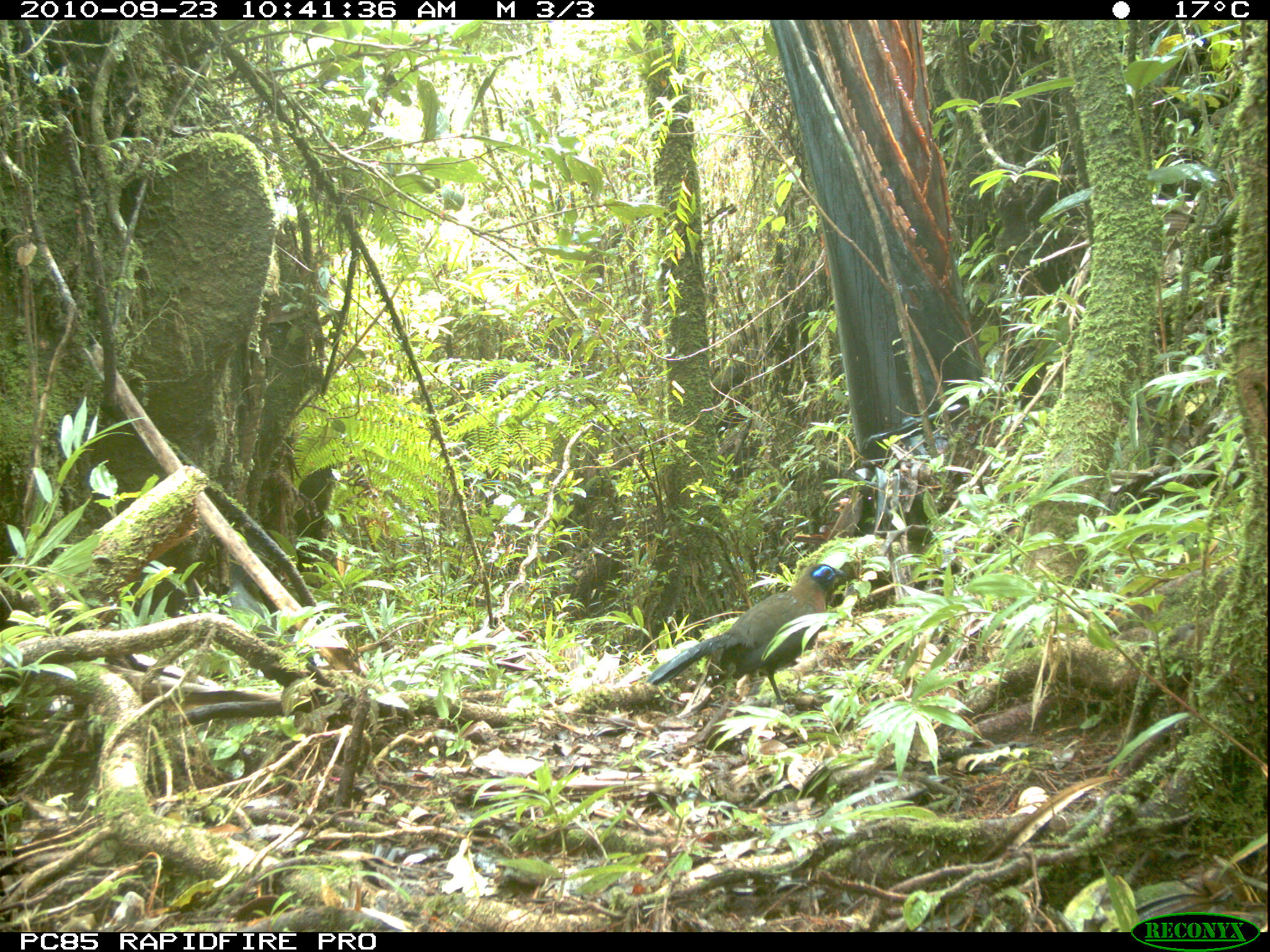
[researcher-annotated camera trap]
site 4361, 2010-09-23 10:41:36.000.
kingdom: Animalia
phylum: Chordata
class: Aves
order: Cuculiformes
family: Cuculidae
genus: Coua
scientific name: Coua serriana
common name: red-breasted coua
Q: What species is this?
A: Coua serriana (red-breasted coua).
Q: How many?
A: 1.